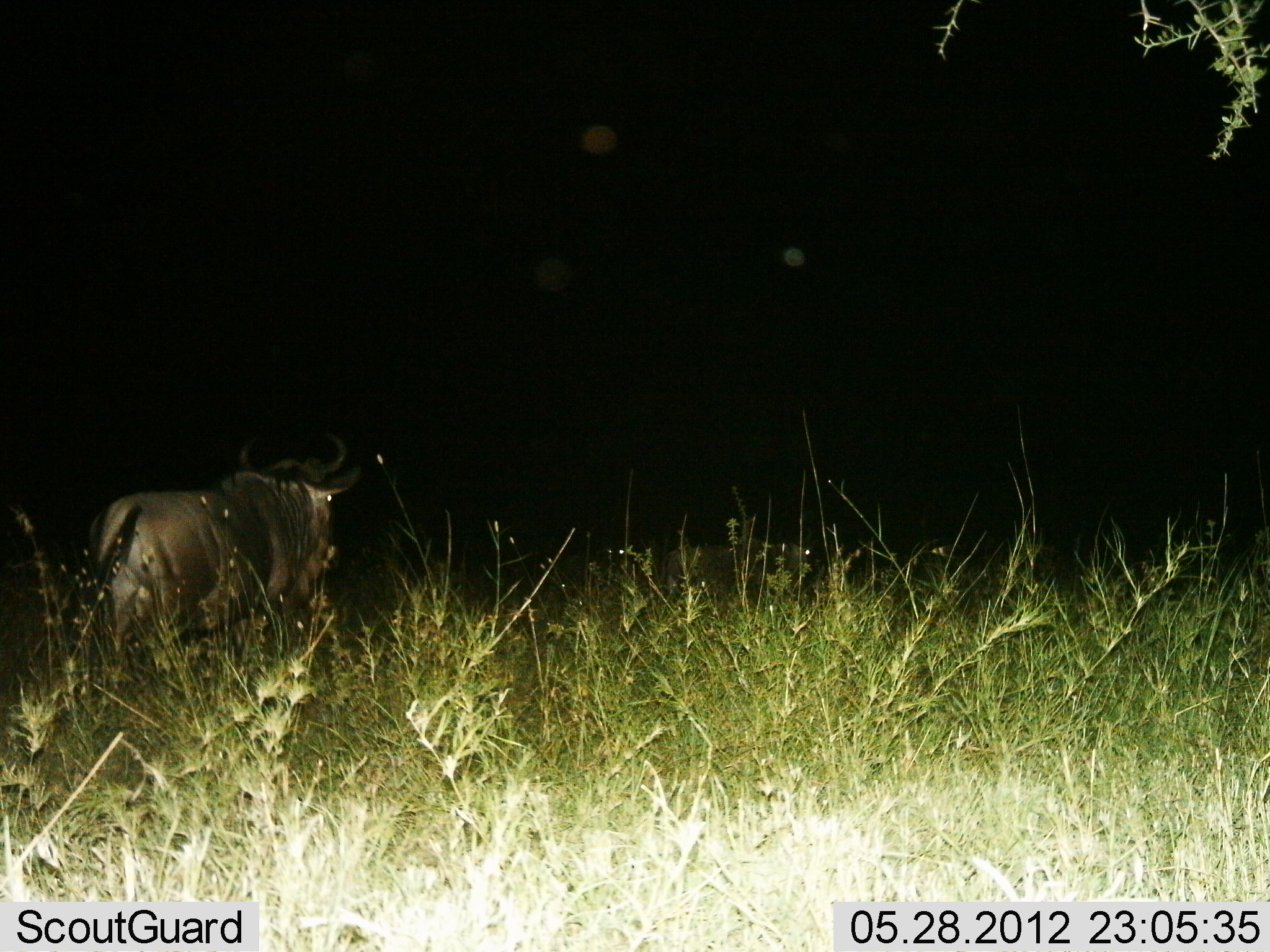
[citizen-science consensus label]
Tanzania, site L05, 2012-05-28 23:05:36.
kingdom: Animalia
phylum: Chordata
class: Mammalia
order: Artiodactyla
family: Bovidae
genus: Connochaetes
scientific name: Connochaetes taurinus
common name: blue wildebeest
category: wildebeest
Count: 1.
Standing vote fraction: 20%.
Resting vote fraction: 0%.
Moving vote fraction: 80%.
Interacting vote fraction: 0%.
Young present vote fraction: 0%.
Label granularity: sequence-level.